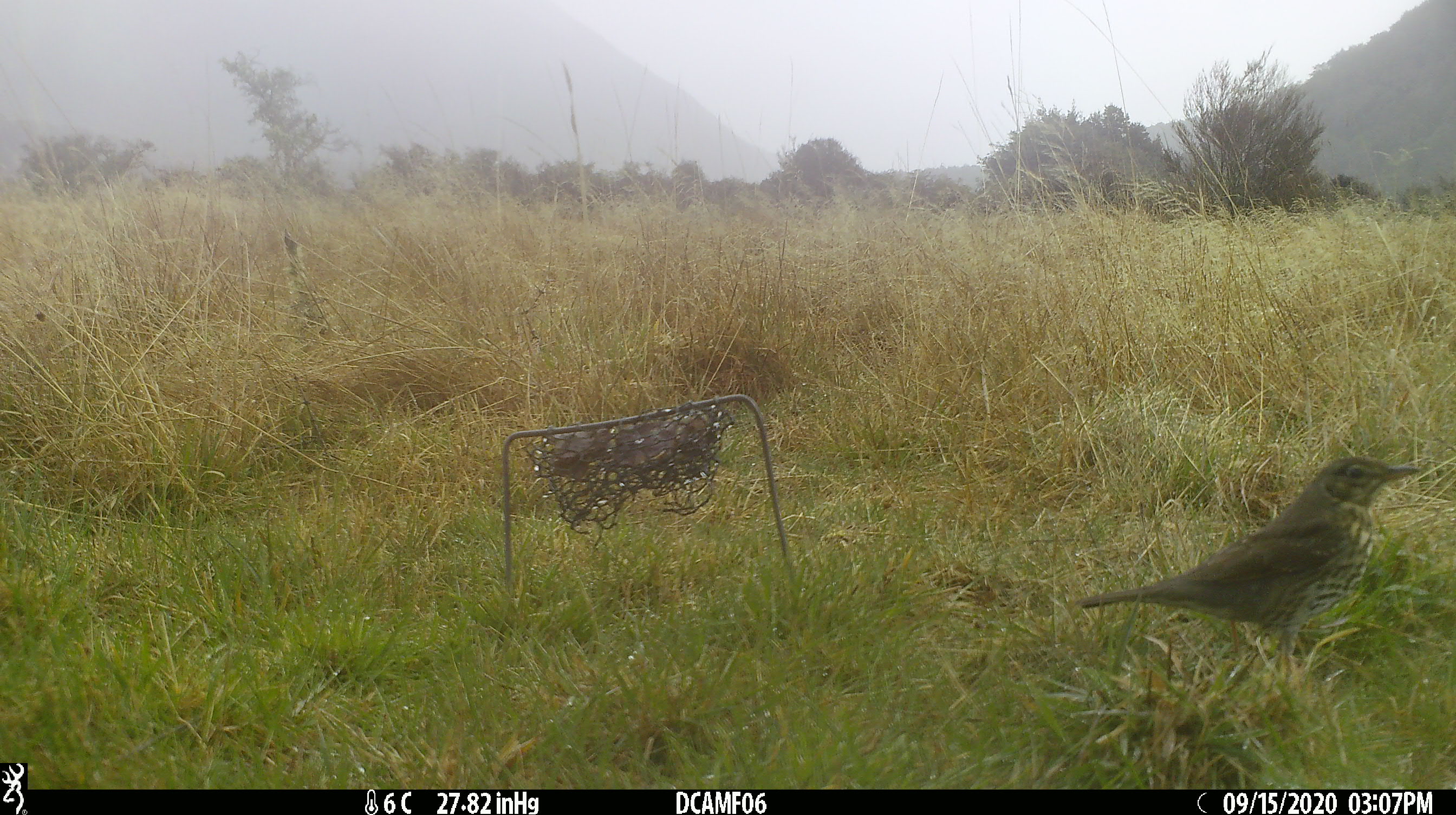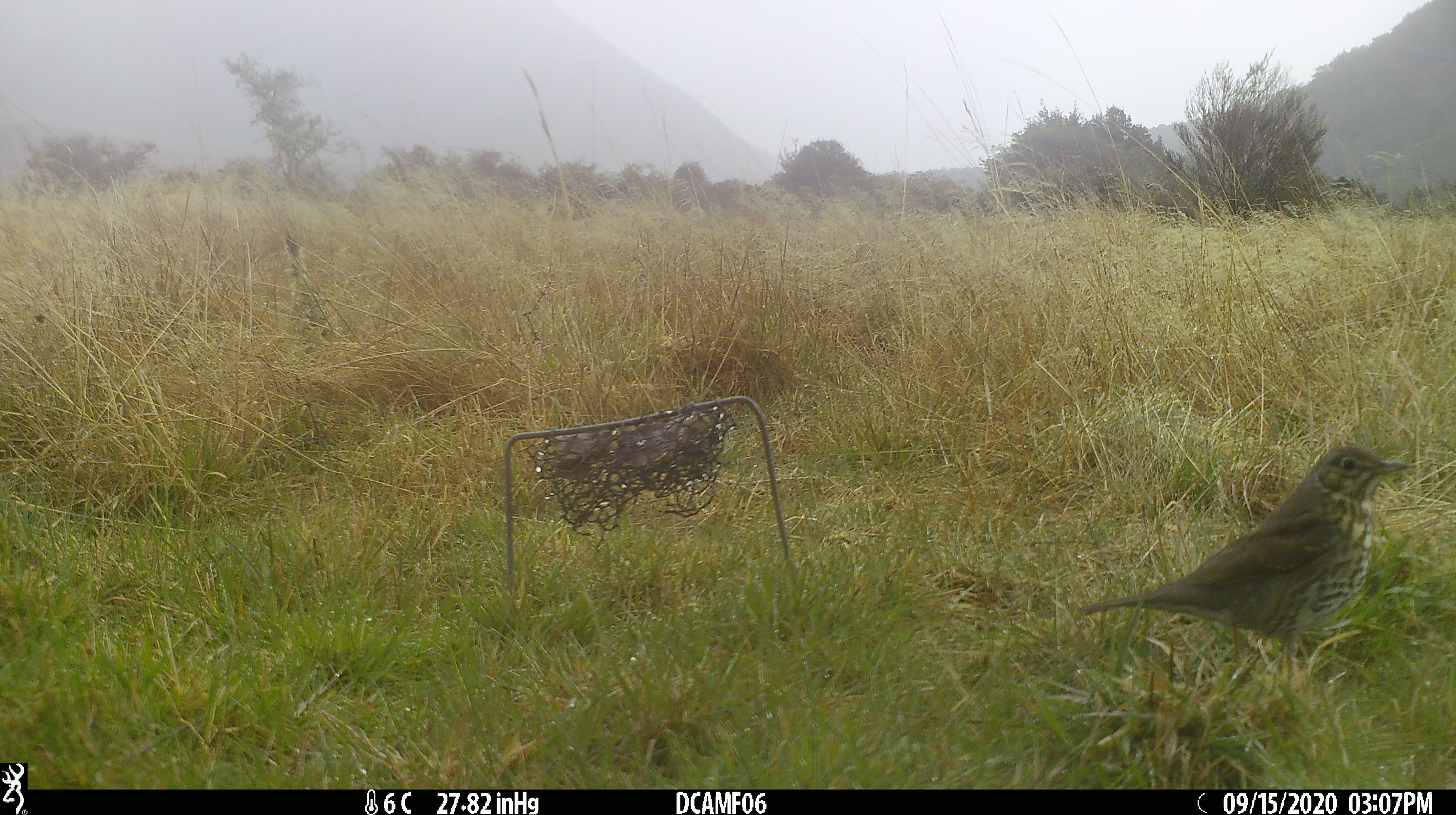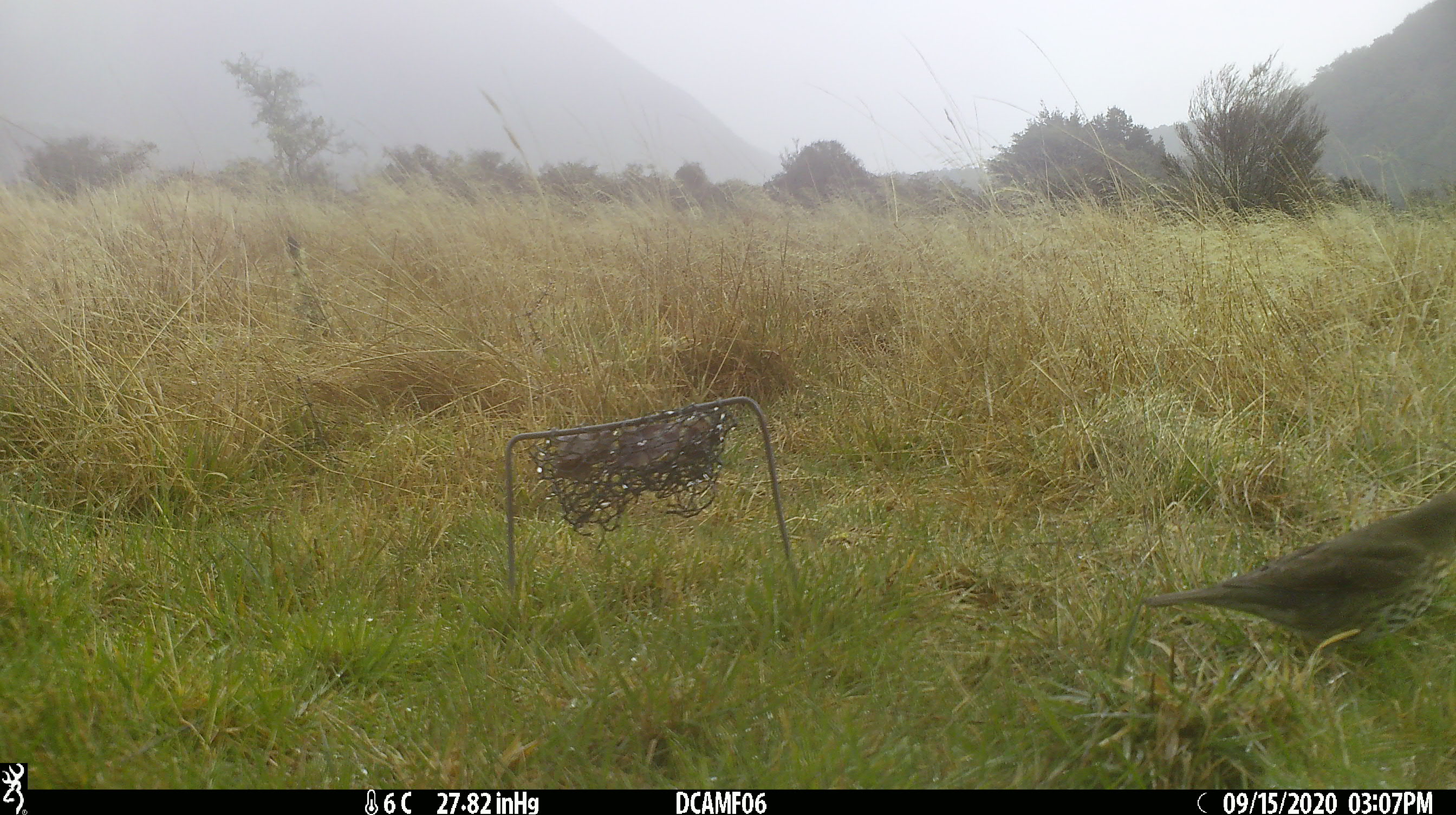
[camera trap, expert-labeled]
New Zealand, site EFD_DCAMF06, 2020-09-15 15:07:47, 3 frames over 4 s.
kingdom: Animalia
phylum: Chordata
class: Aves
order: Passeriformes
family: Turdidae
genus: Turdus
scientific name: Turdus philomelos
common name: song thrush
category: thrush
Thrush (song thrush) (Turdus philomelos).